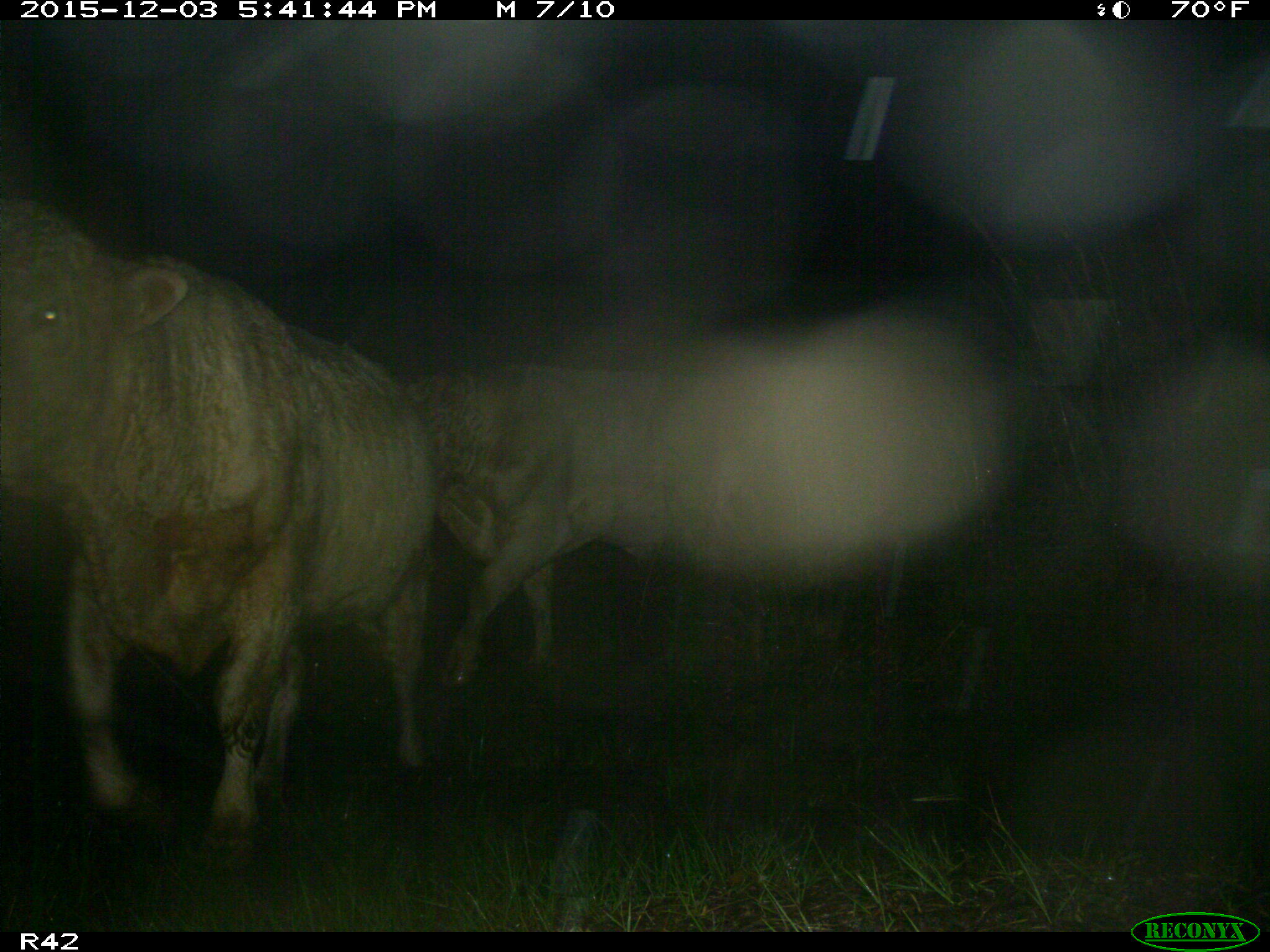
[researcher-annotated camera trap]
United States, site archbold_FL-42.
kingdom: Animalia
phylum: Chordata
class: Mammalia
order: Artiodactyla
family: Bovidae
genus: Bos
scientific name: Bos taurus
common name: domestic cow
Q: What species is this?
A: Bos taurus (domestic cow).